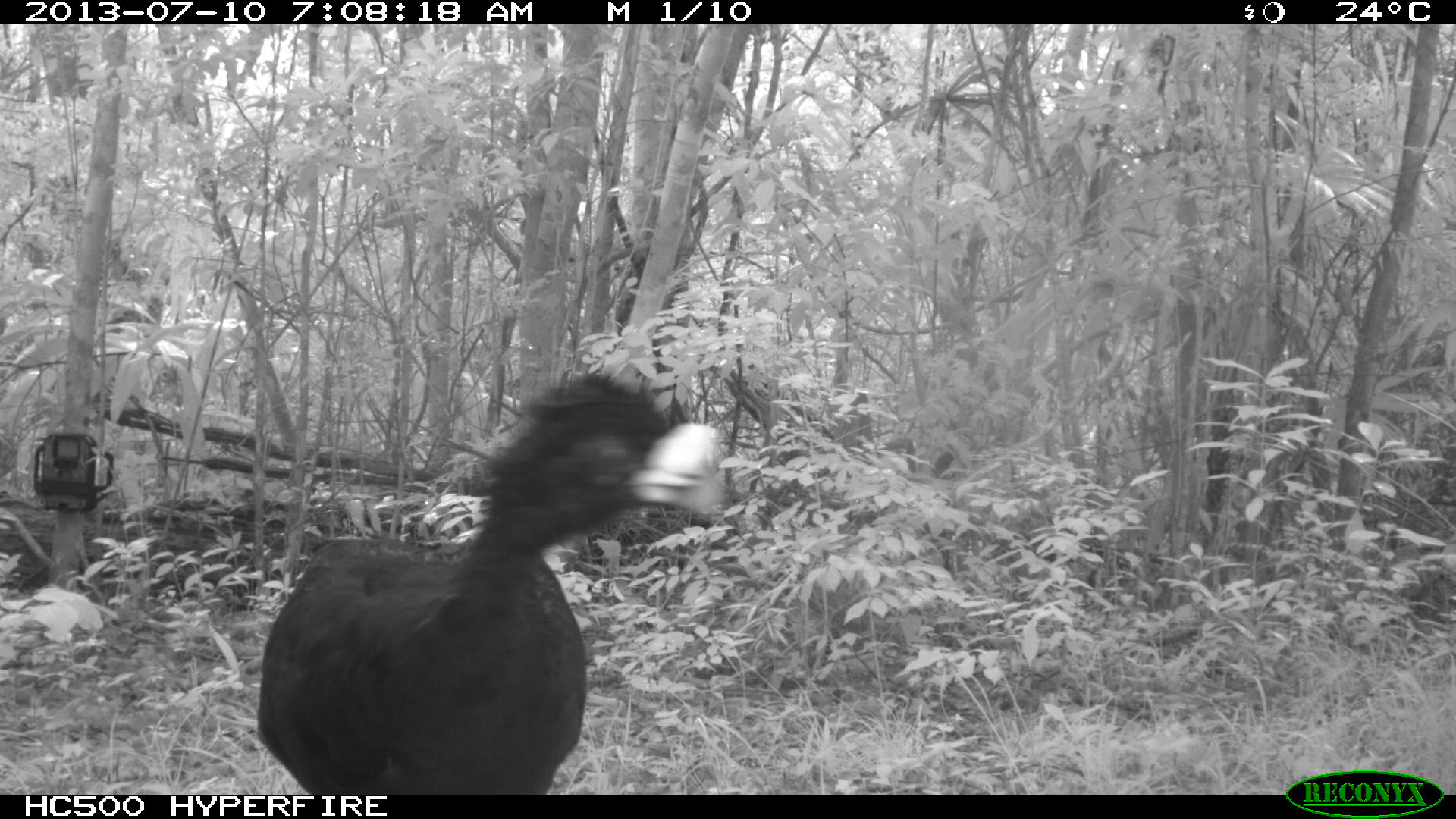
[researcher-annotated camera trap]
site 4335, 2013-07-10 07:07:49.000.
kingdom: Animalia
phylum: Chordata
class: Aves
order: Galliformes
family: Cracidae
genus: Crax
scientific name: Crax rubra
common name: great curassow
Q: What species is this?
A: Crax rubra (great curassow).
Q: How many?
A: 1.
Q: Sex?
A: Male.